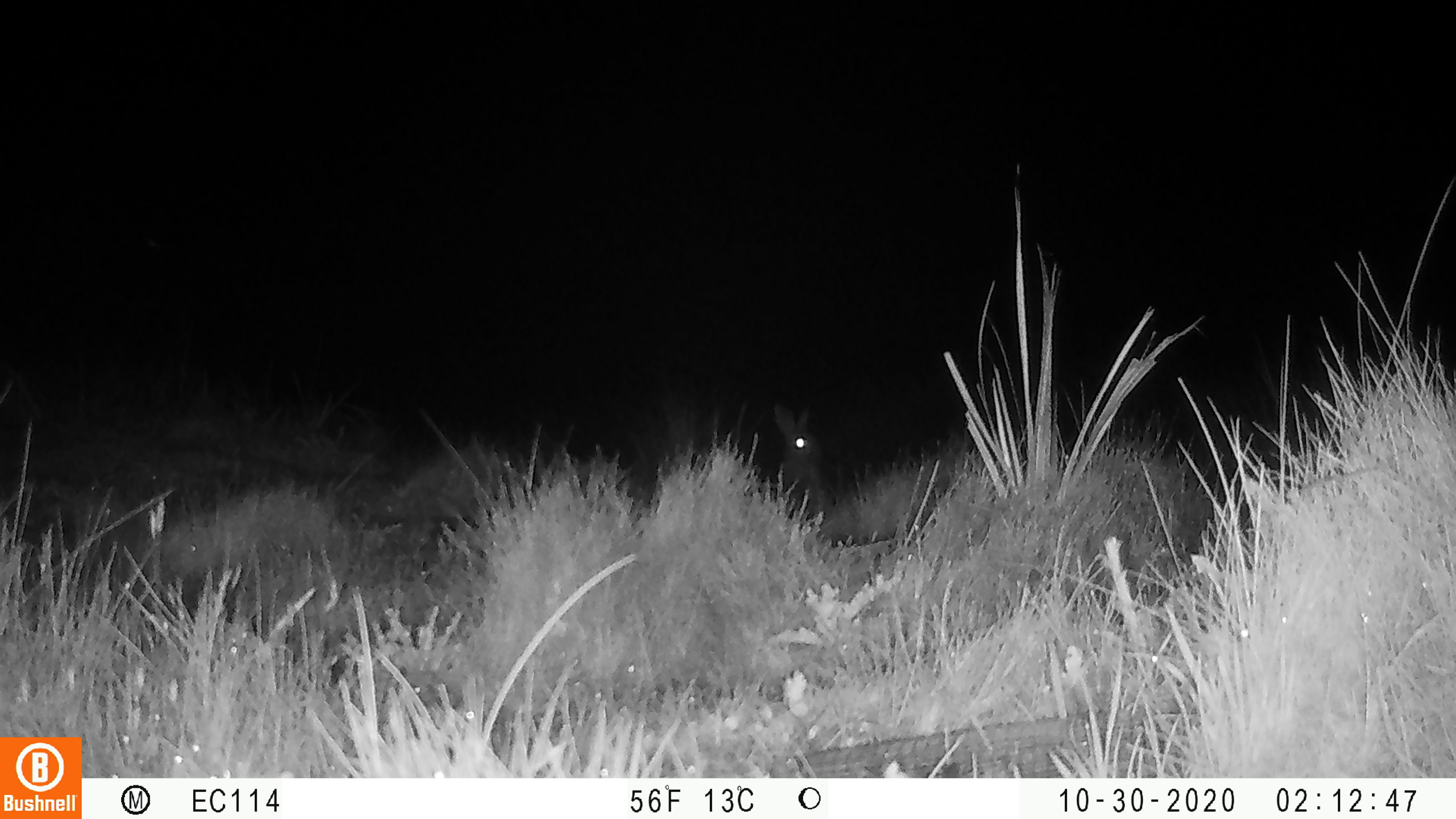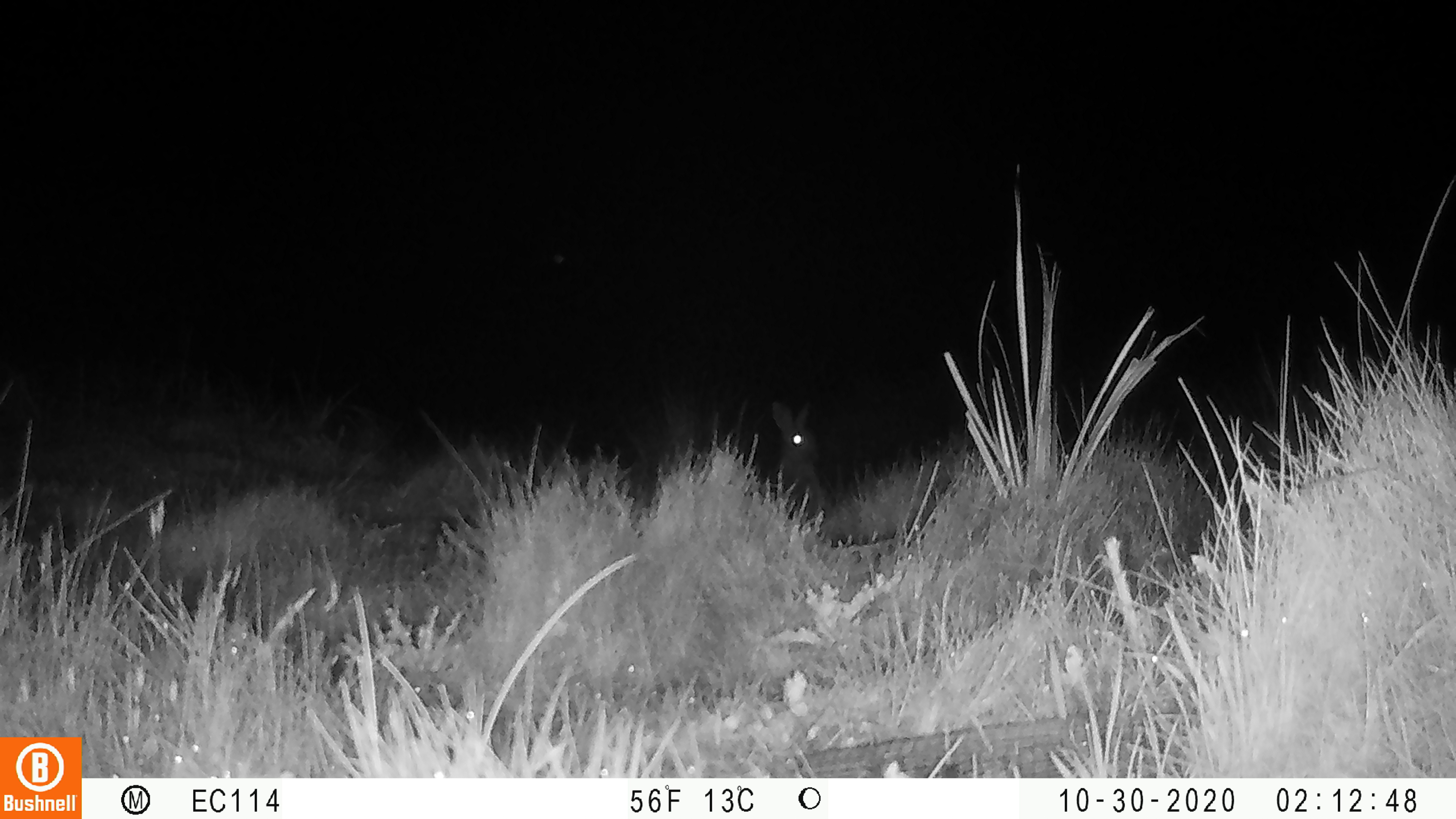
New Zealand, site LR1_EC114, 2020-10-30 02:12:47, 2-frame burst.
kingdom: Animalia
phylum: Chordata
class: Mammalia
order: Lagomorpha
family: Leporidae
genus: Oryctolagus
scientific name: Oryctolagus cuniculus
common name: european rabbit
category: rabbit